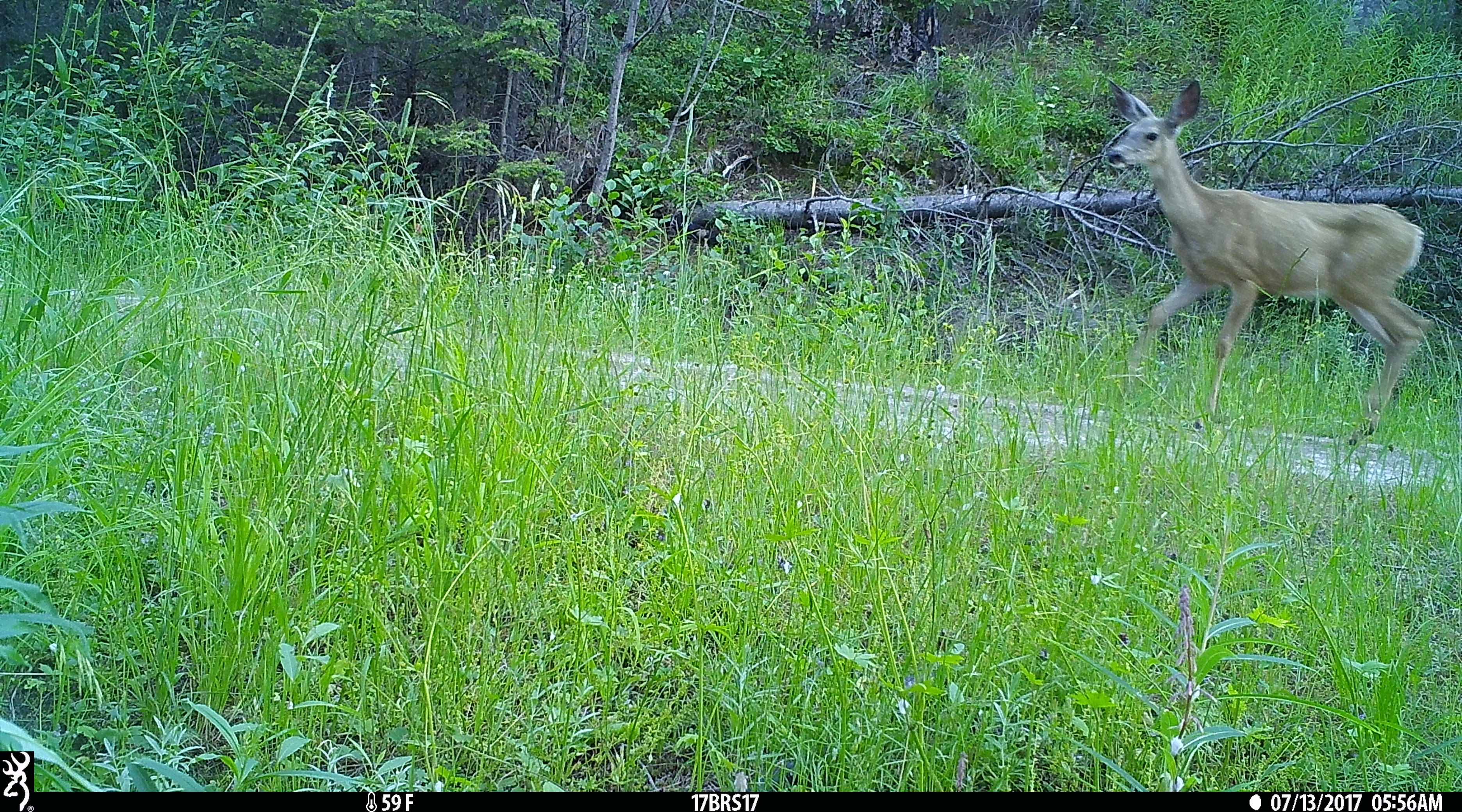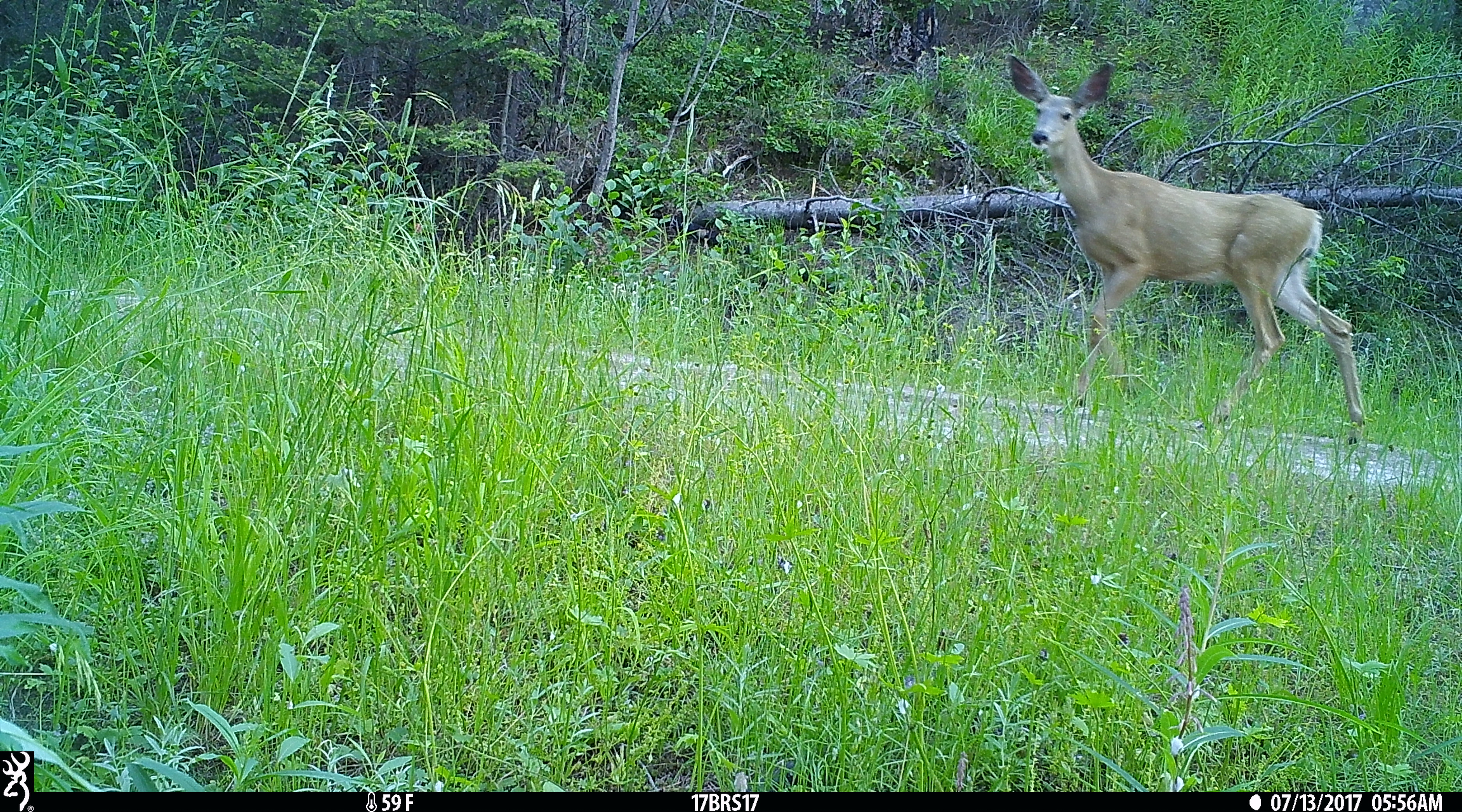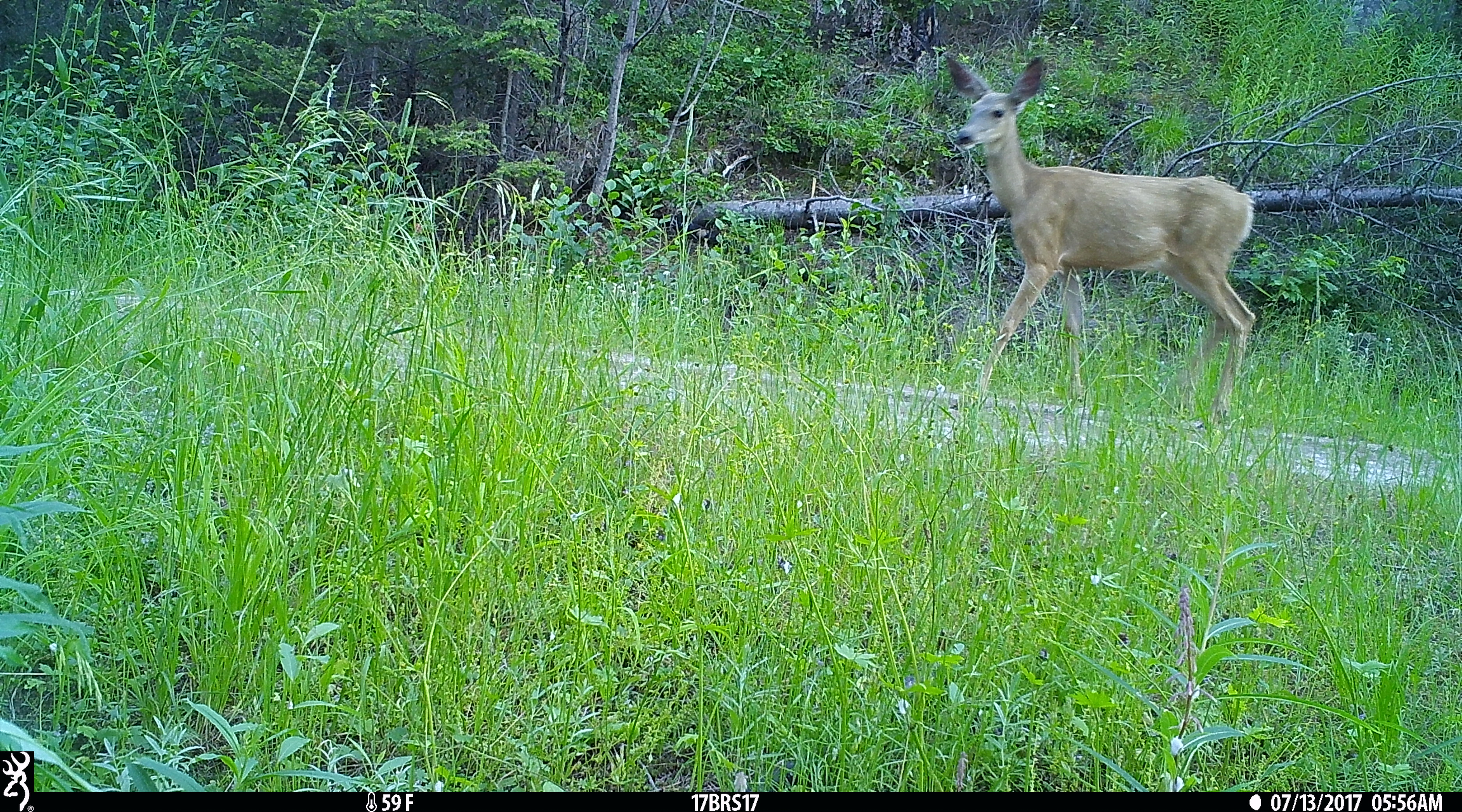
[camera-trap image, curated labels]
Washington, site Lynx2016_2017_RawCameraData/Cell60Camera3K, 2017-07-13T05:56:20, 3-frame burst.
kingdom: Animalia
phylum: Chordata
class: Mammalia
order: Artiodactyla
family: Cervidae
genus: Odocoileus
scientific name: Odocoileus hemionus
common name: mule deer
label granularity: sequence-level